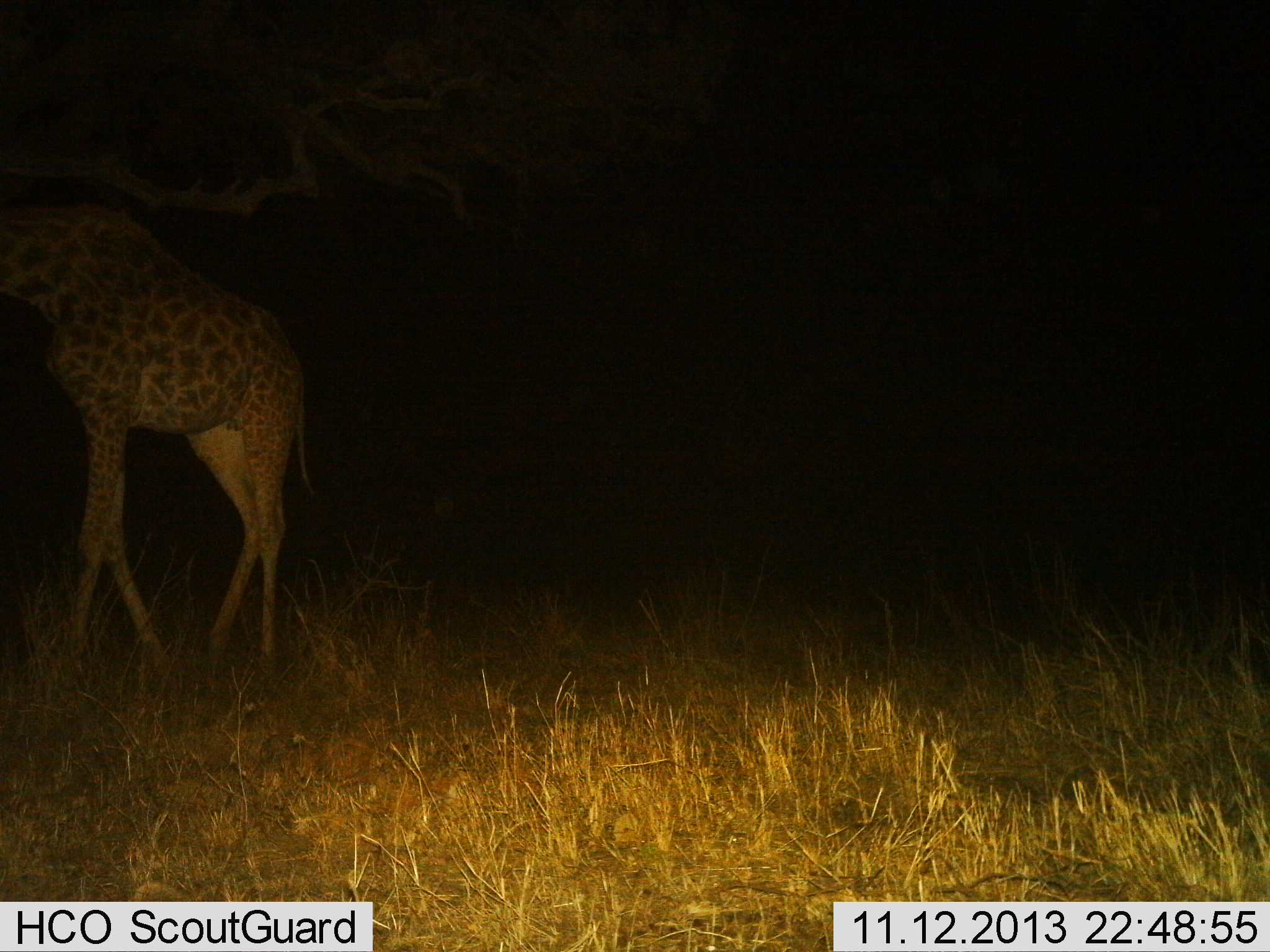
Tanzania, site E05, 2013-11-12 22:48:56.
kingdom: Animalia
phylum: Chordata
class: Mammalia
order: Artiodactyla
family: Giraffidae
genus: Giraffa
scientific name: Giraffa camelopardalis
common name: giraffe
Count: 1.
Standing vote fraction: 70%.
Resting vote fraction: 0%.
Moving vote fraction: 40%.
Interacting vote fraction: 0%.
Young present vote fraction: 0%.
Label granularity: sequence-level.